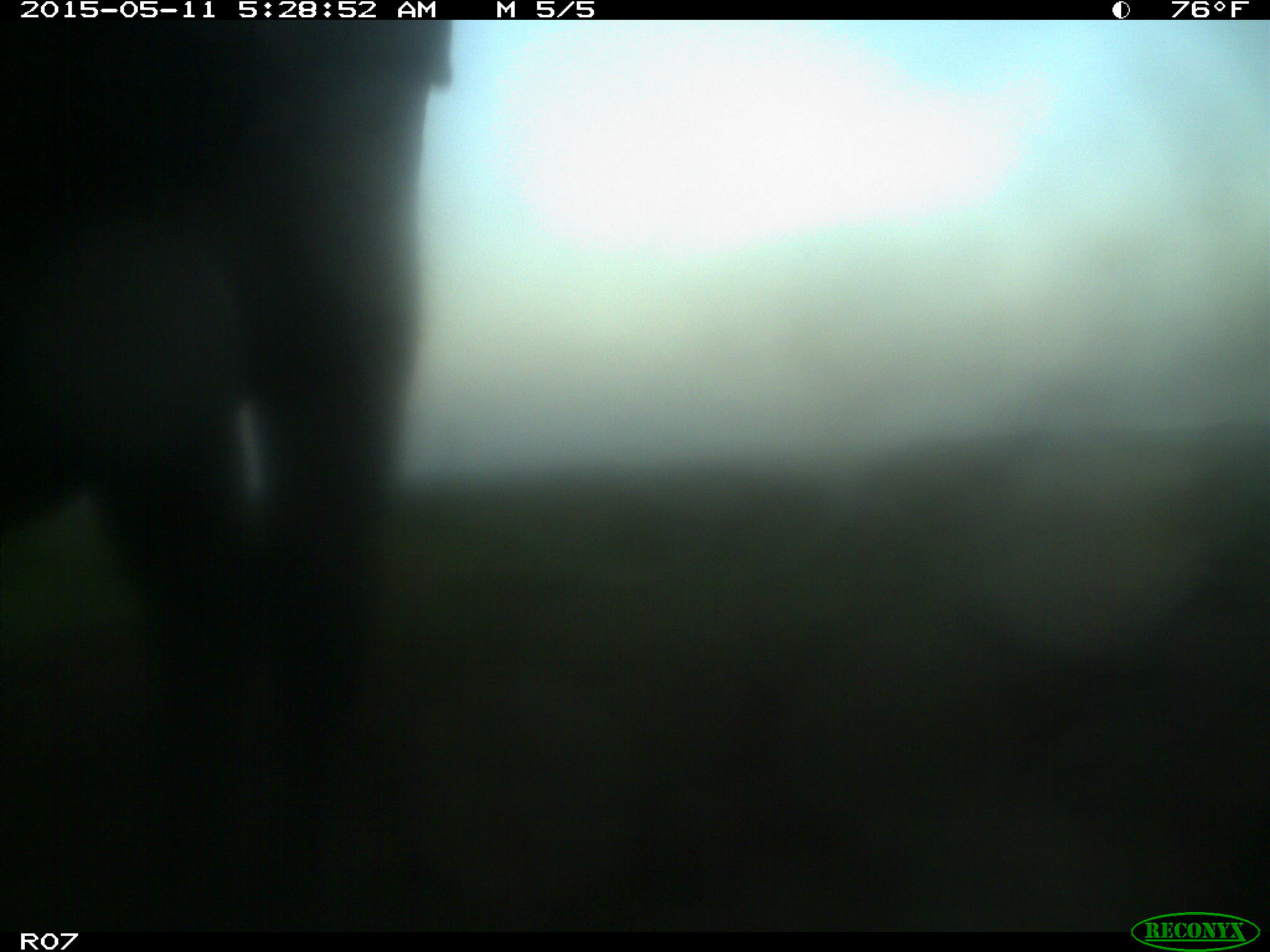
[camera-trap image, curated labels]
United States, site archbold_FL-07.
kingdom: Animalia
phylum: Chordata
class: Mammalia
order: Artiodactyla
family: Bovidae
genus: Bos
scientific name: Bos taurus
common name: domestic cow